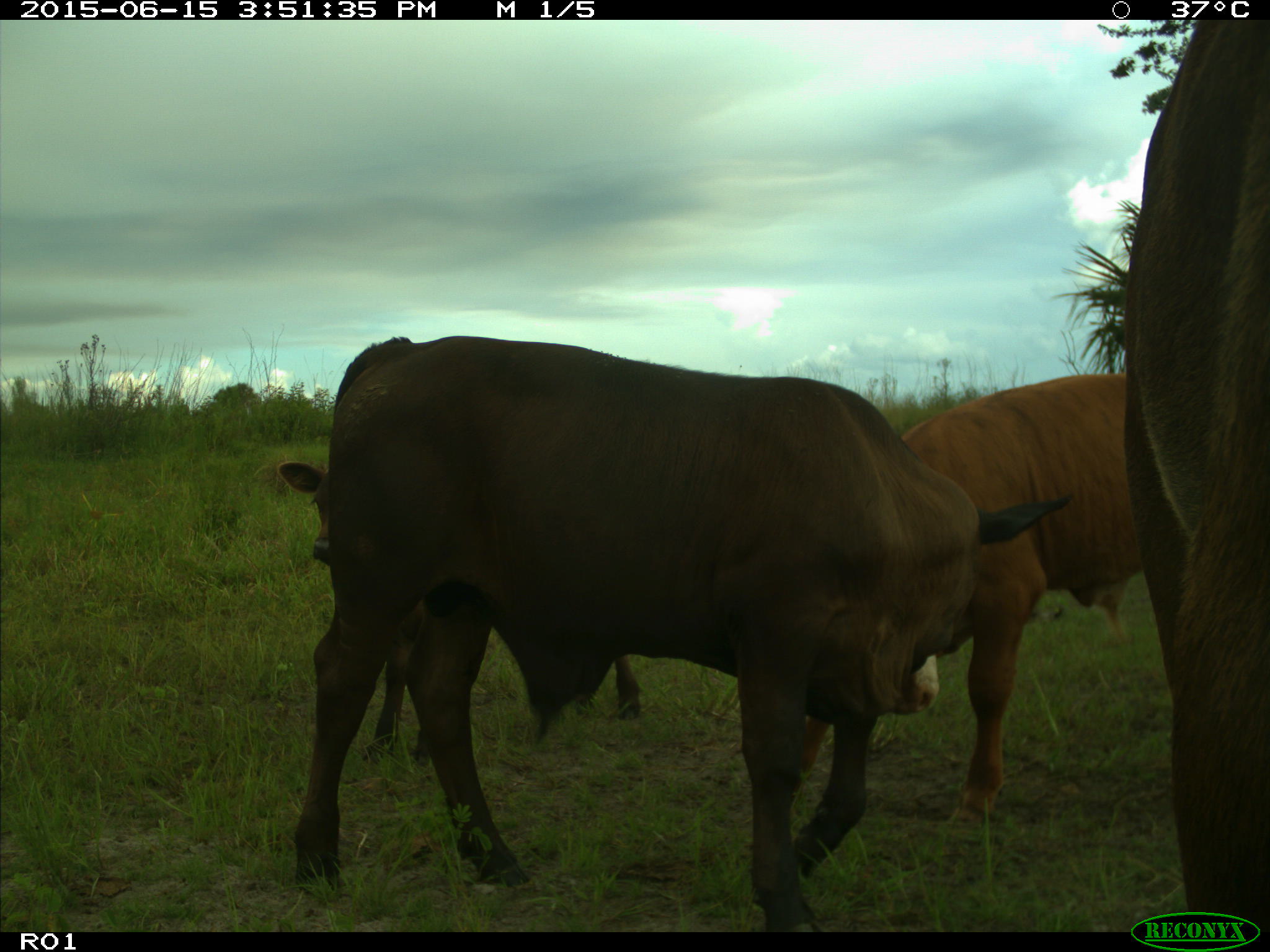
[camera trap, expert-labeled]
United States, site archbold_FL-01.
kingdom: Animalia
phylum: Chordata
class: Mammalia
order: Artiodactyla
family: Bovidae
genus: Bos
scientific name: Bos taurus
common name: domestic cow